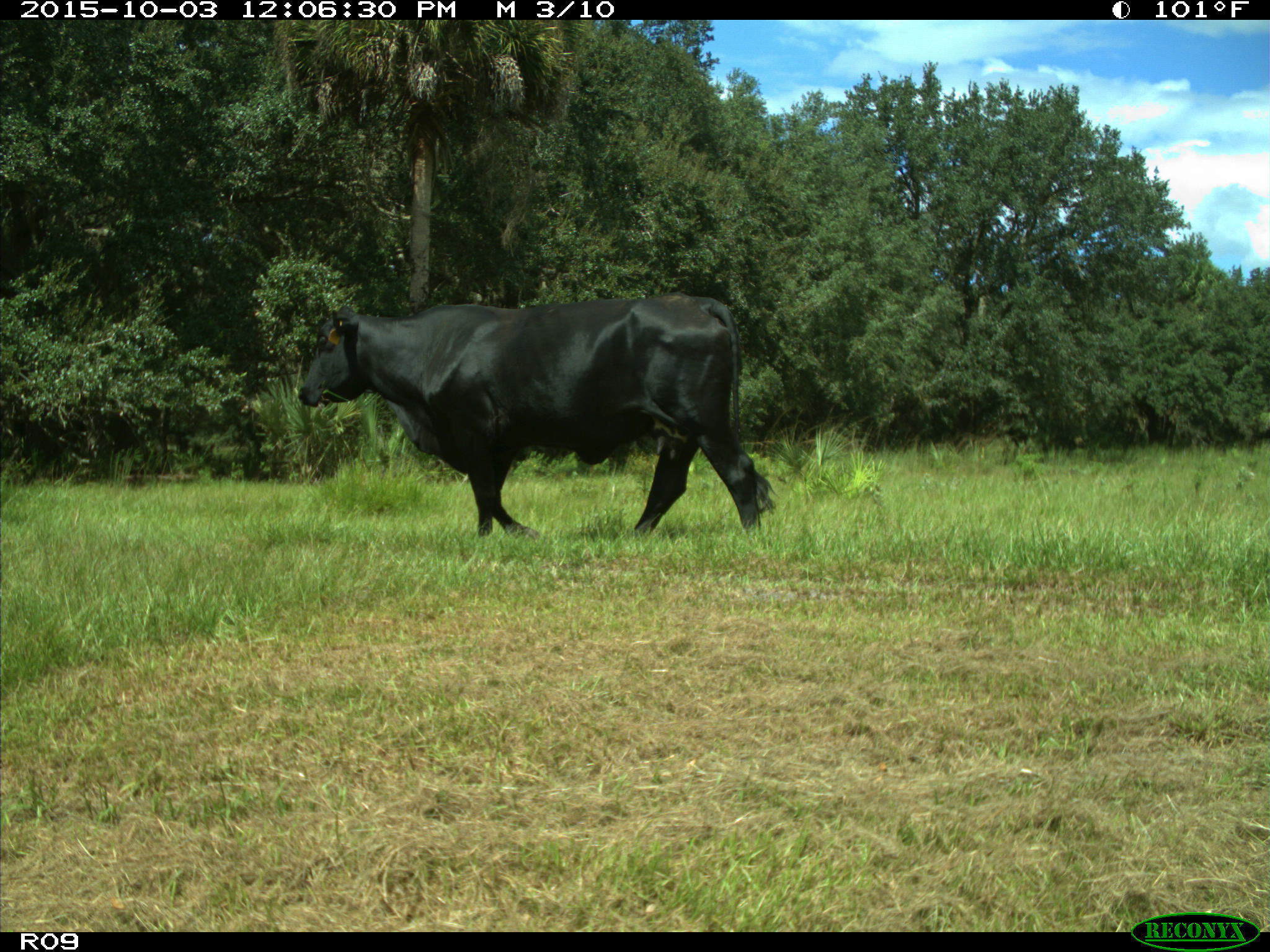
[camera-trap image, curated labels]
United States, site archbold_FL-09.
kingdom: Animalia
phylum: Chordata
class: Mammalia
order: Artiodactyla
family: Bovidae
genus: Bos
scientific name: Bos taurus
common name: domestic cow